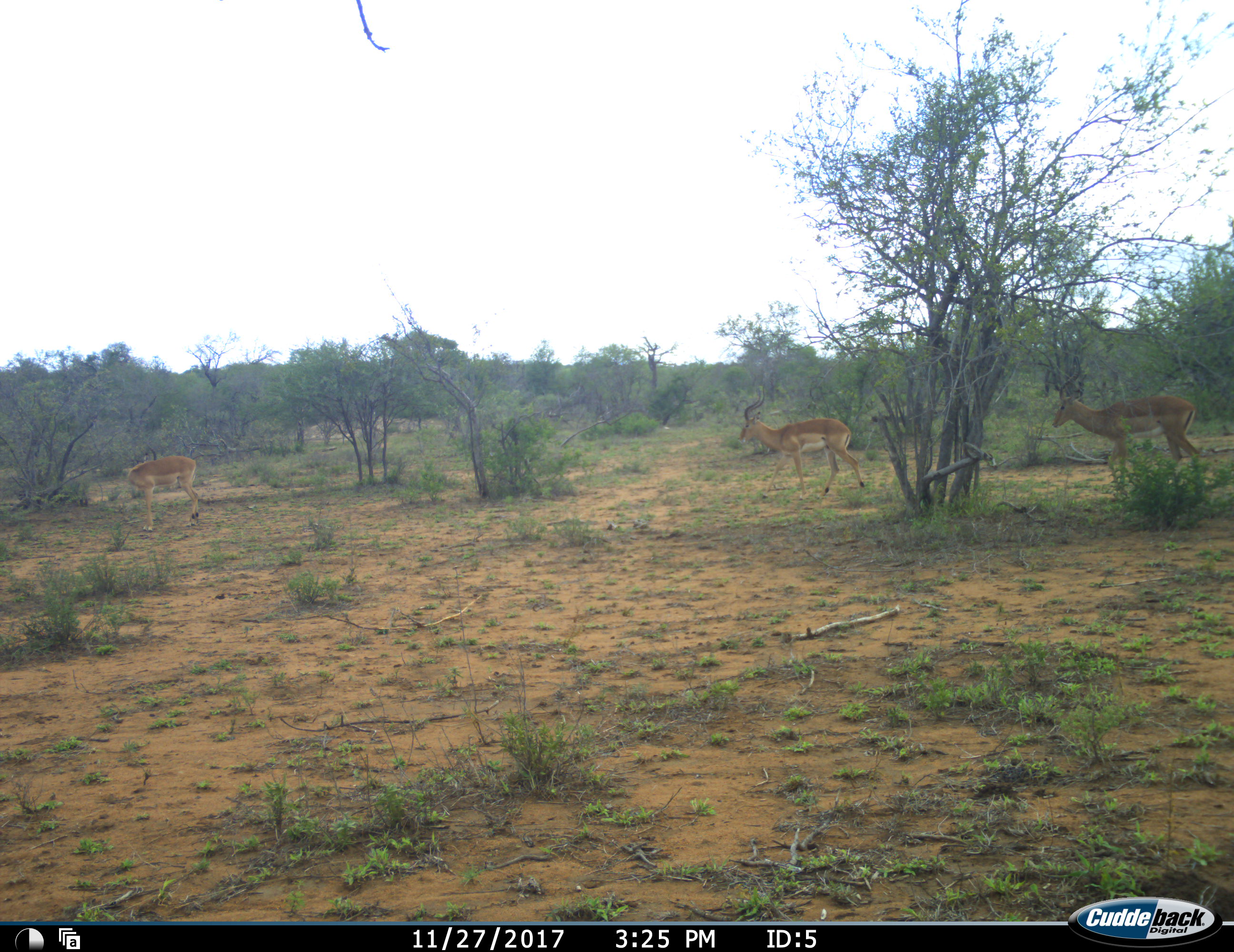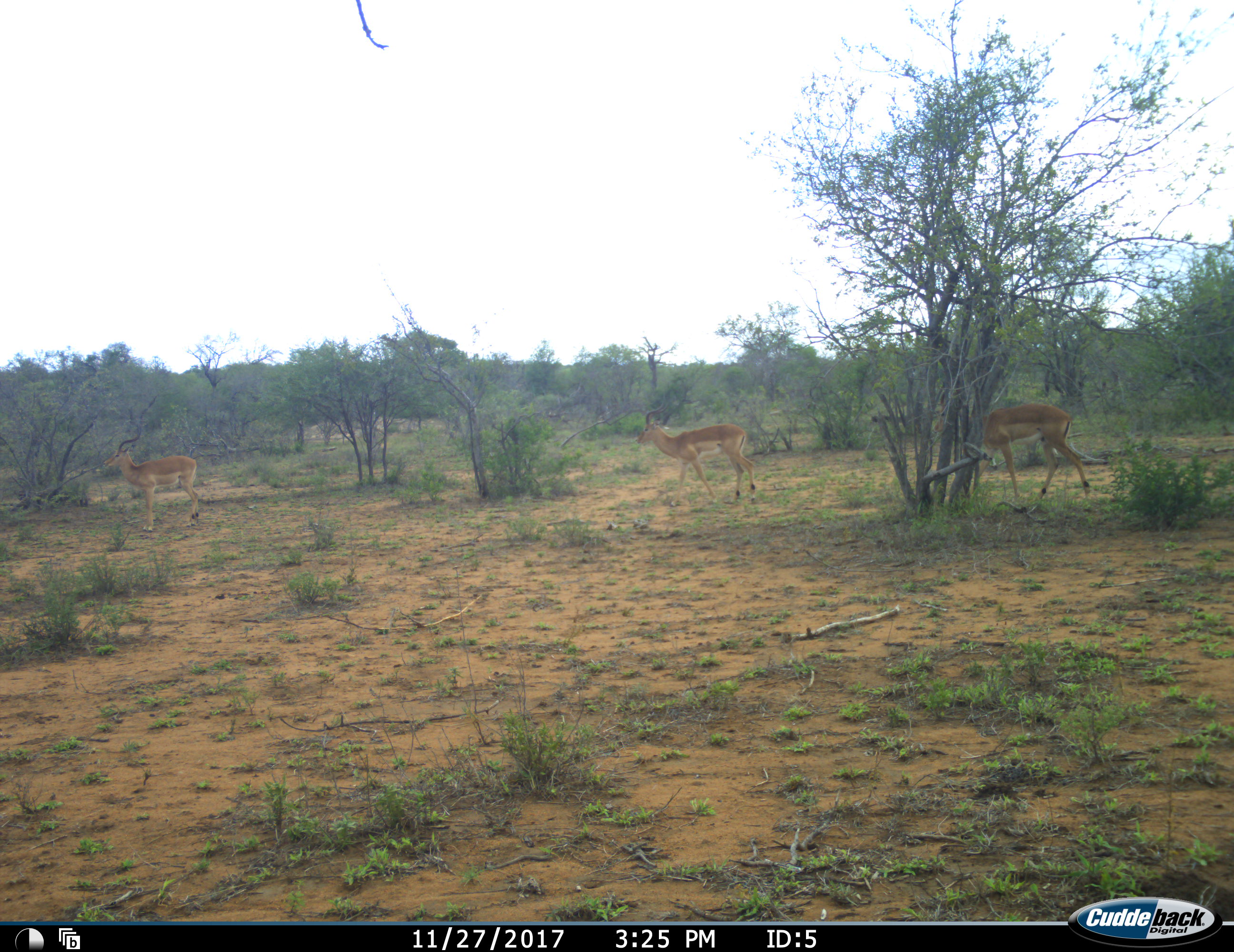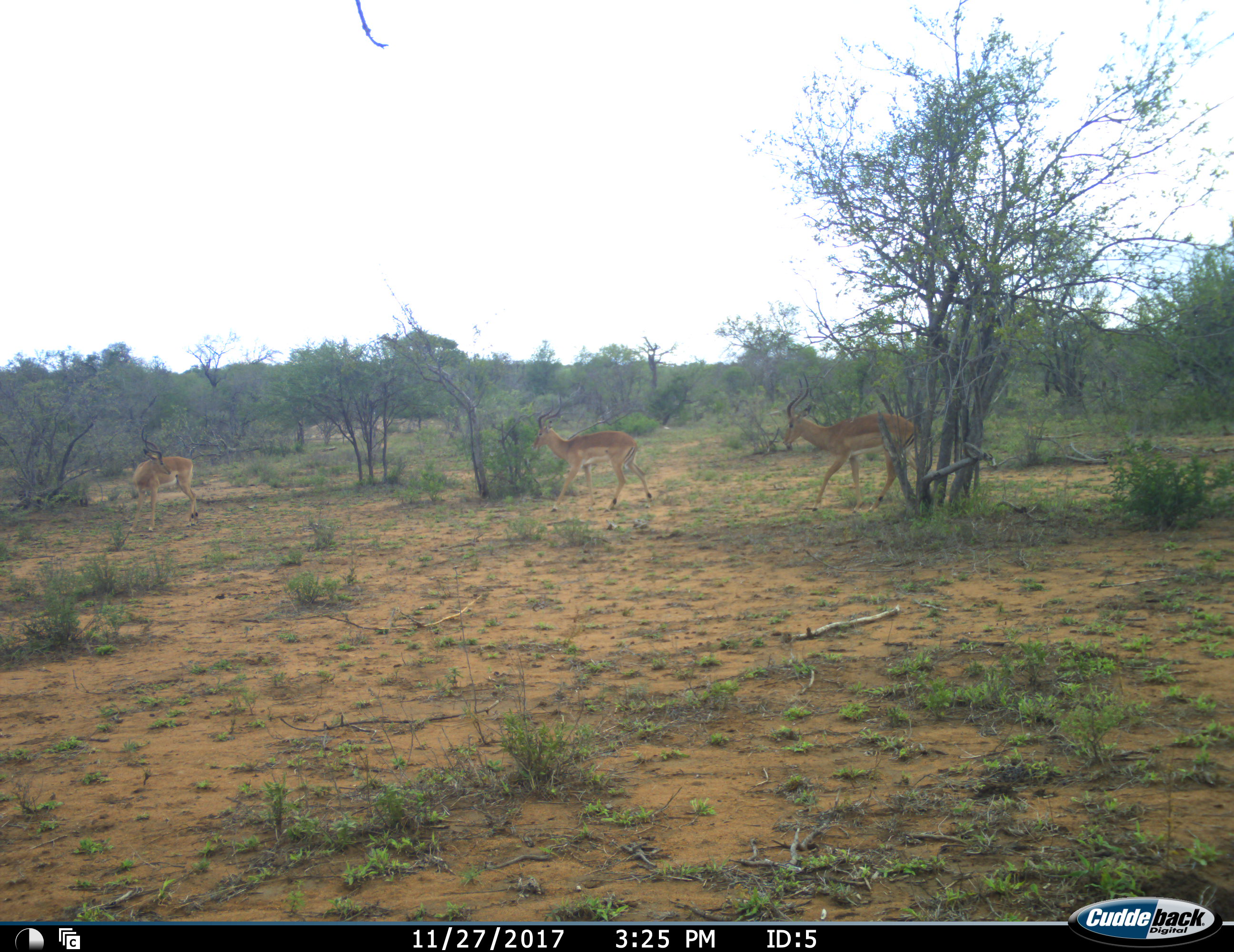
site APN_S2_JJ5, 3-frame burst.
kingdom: Animalia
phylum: Chordata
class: Mammalia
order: Artiodactyla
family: Bovidae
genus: Aepyceros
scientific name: Aepyceros melampus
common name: impala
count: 3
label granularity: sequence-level